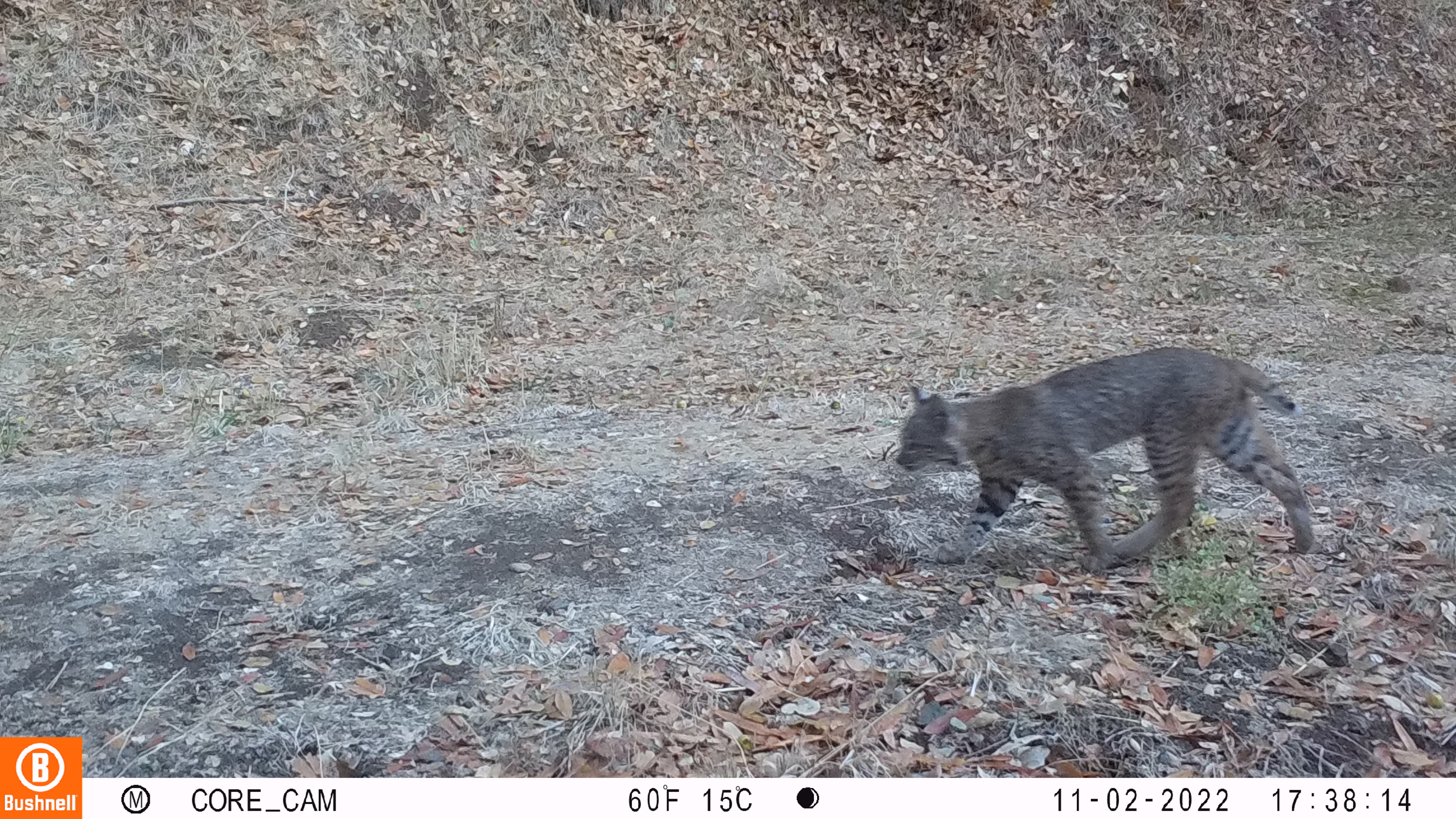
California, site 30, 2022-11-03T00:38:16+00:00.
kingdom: Animalia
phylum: Chordata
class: Mammalia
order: Carnivora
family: Felidae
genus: Lynx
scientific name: Lynx rufus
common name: bobcat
Bobcat (Lynx rufus).